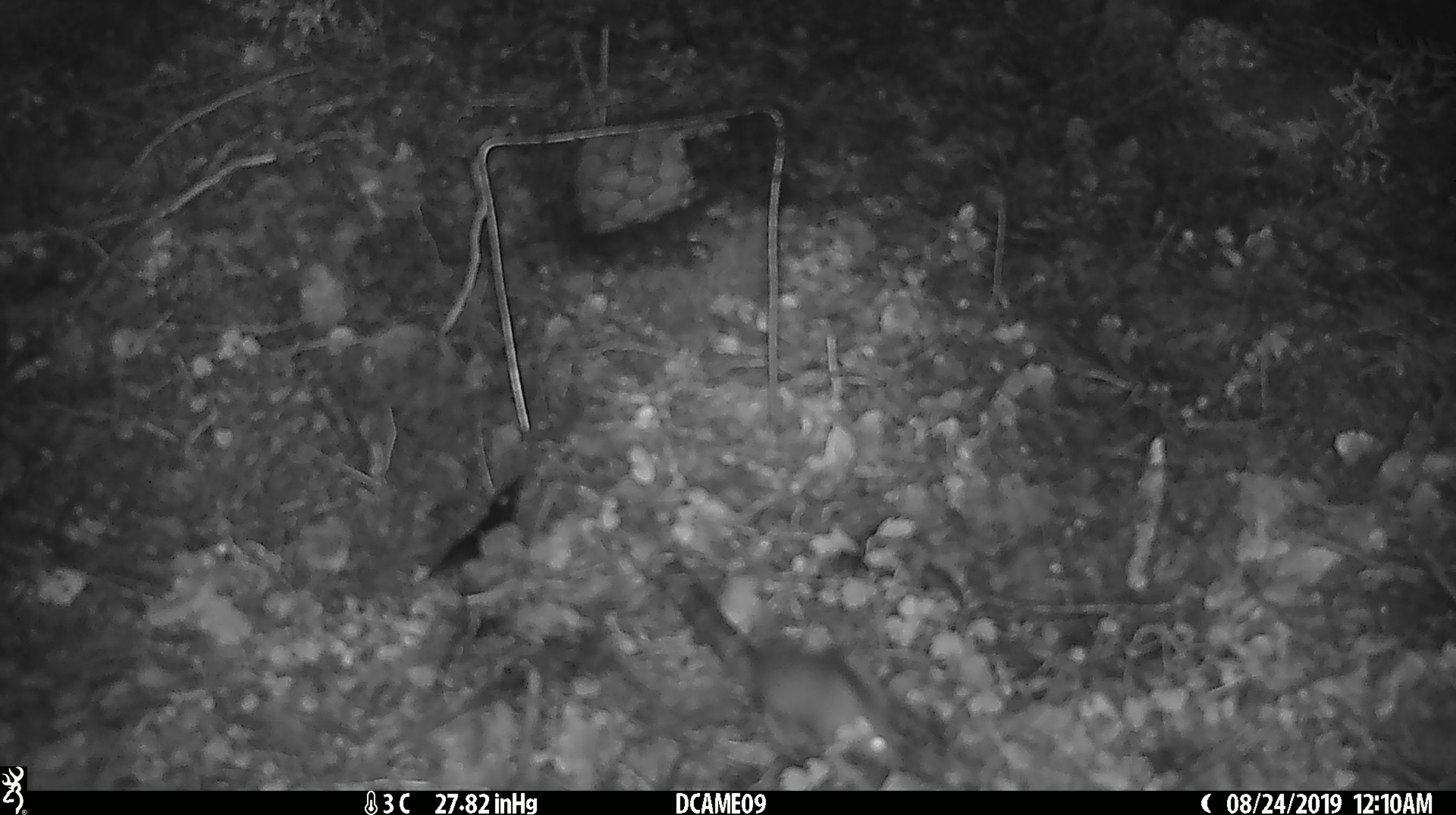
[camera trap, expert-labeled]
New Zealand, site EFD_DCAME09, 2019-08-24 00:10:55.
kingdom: Animalia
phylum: Chordata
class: Mammalia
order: Rodentia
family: Muridae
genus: Mus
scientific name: Mus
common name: mouse